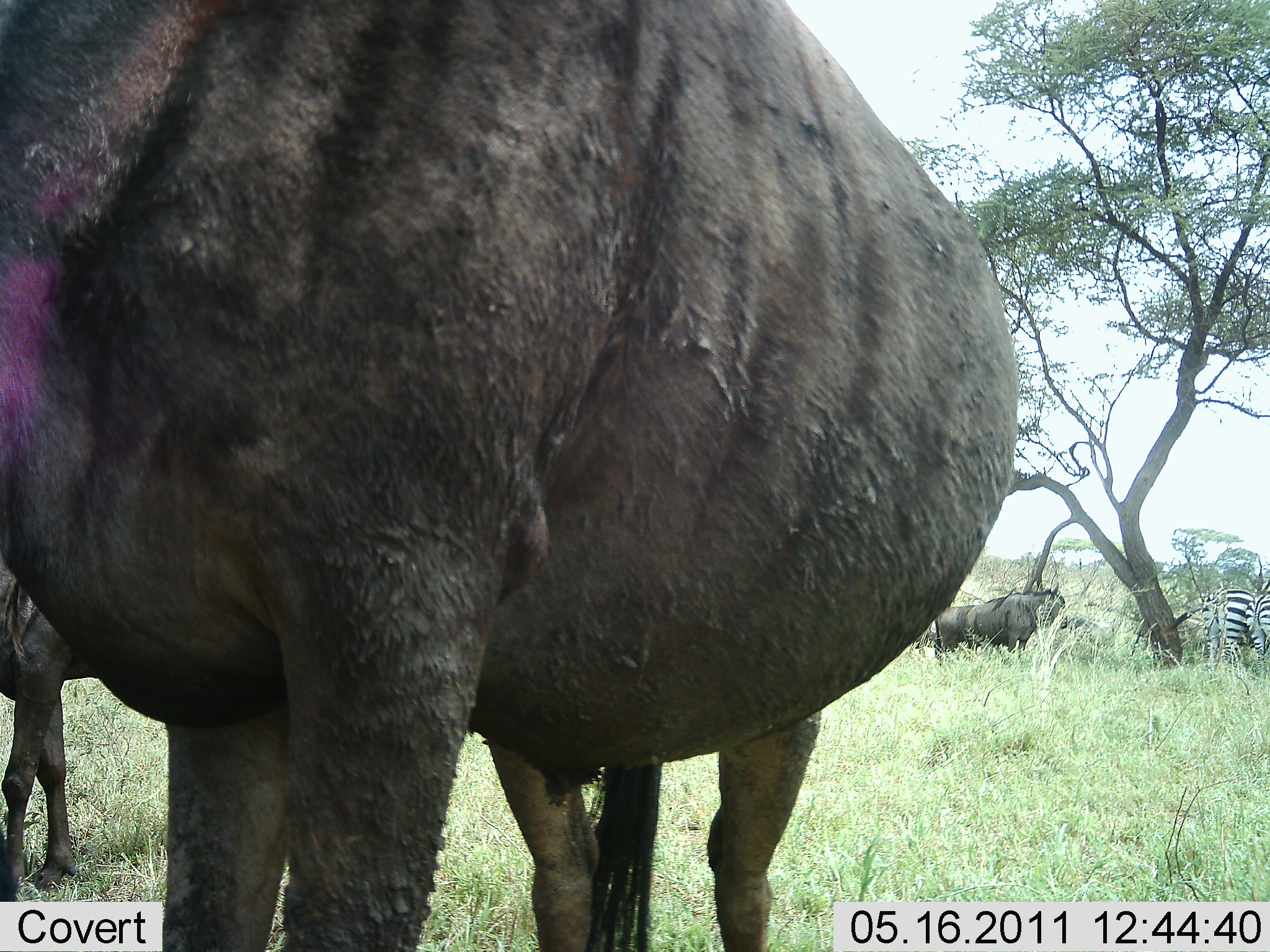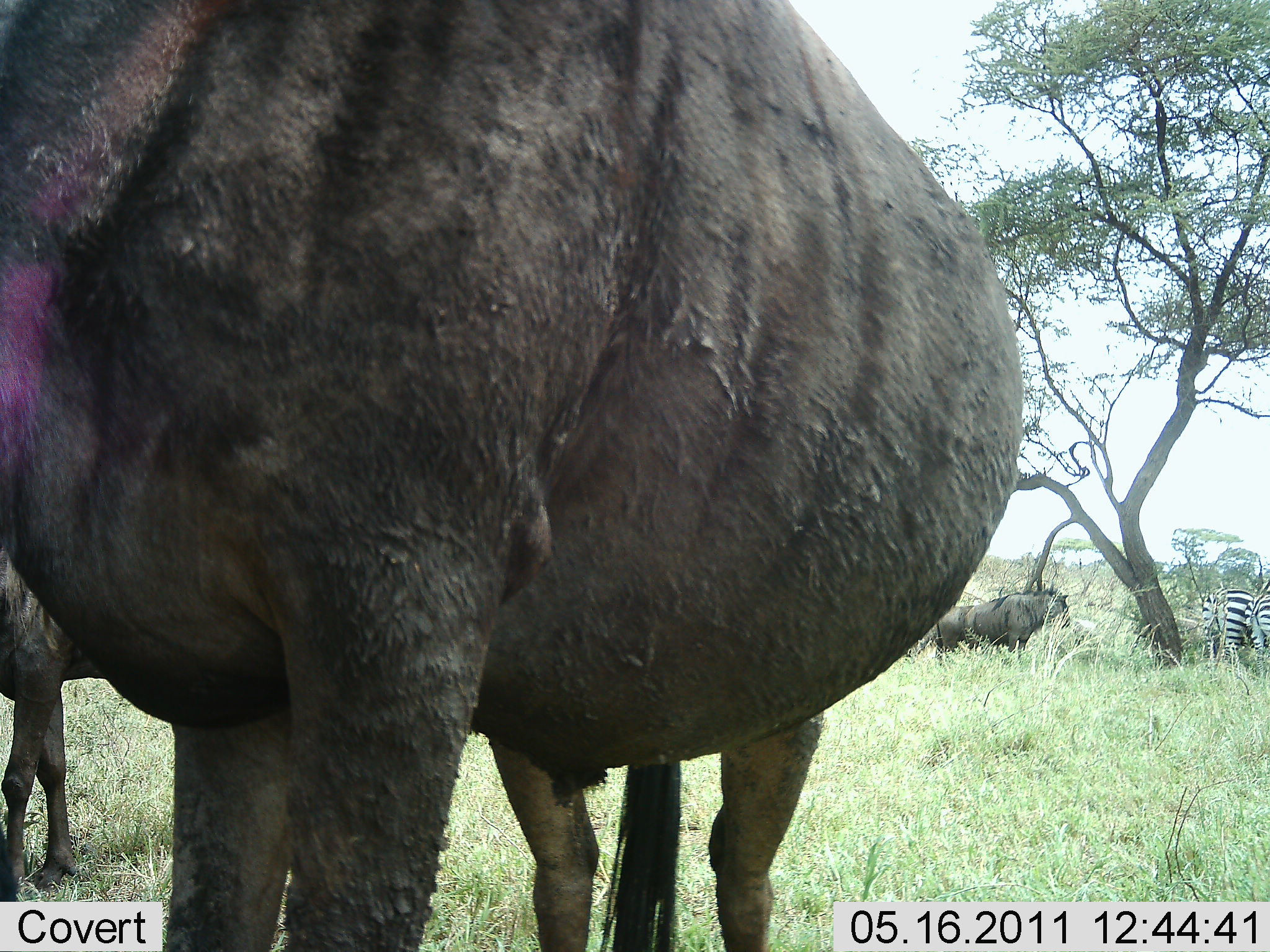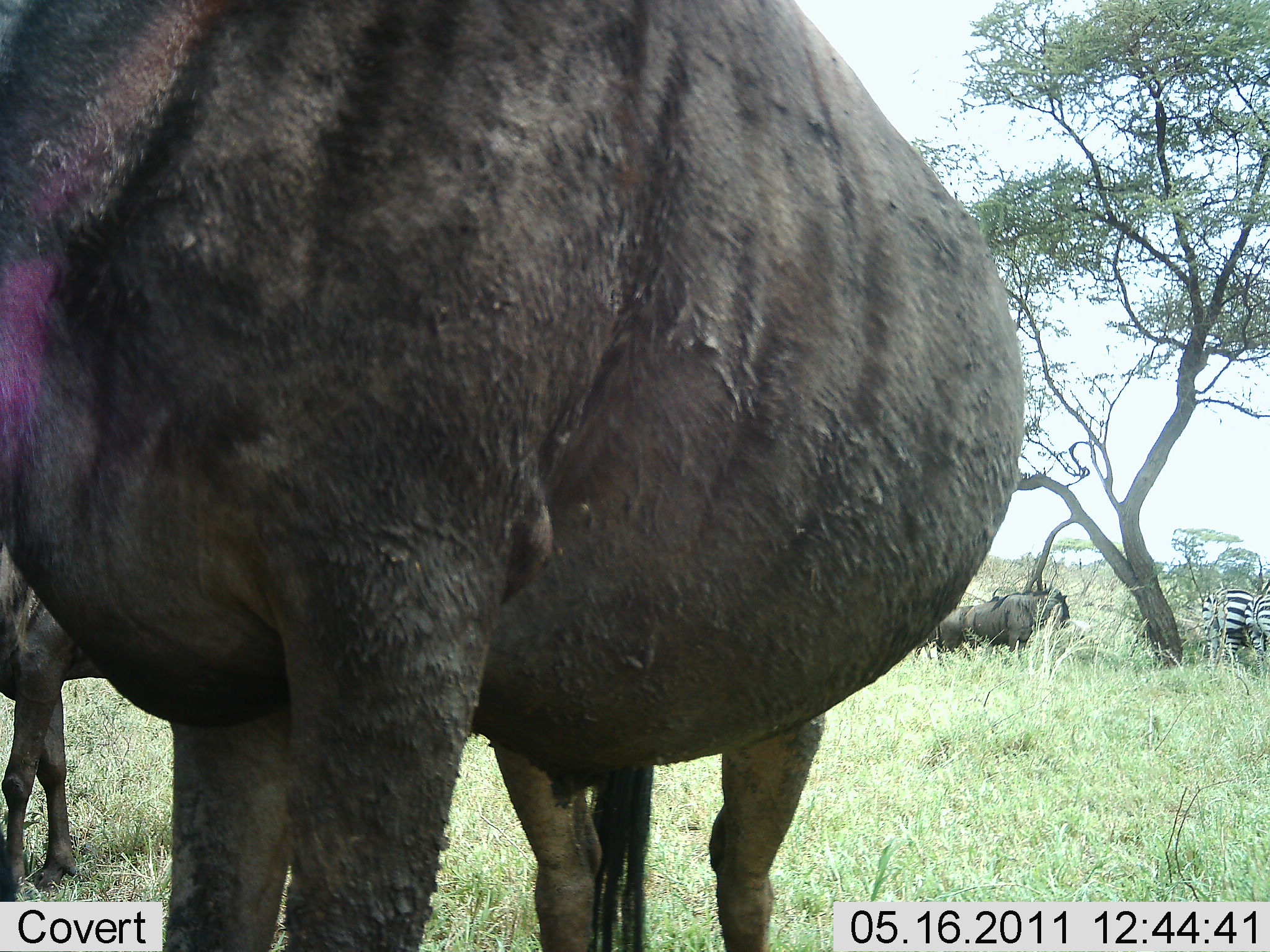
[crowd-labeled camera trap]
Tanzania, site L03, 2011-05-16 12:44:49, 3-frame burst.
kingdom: Animalia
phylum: Chordata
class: Mammalia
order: Artiodactyla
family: Bovidae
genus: Connochaetes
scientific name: Connochaetes taurinus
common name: blue wildebeest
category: wildebeest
Wildebeest (blue wildebeest) (Connochaetes taurinus), count 4. Behavior (volunteer vote fractions): standing 82%, resting 9%, moving 9%, interacting 9%. Young present (vote fraction): 0%. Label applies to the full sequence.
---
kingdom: Animalia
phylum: Chordata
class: Mammalia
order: Perissodactyla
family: Equidae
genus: Equus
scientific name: Equus quagga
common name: plains zebra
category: zebra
Zebra (plains zebra) (Equus quagga), count 2. Behavior (volunteer vote fractions): standing 73%, resting 0%, moving 9%, interacting 9%. Young present (vote fraction): 0%. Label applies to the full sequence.